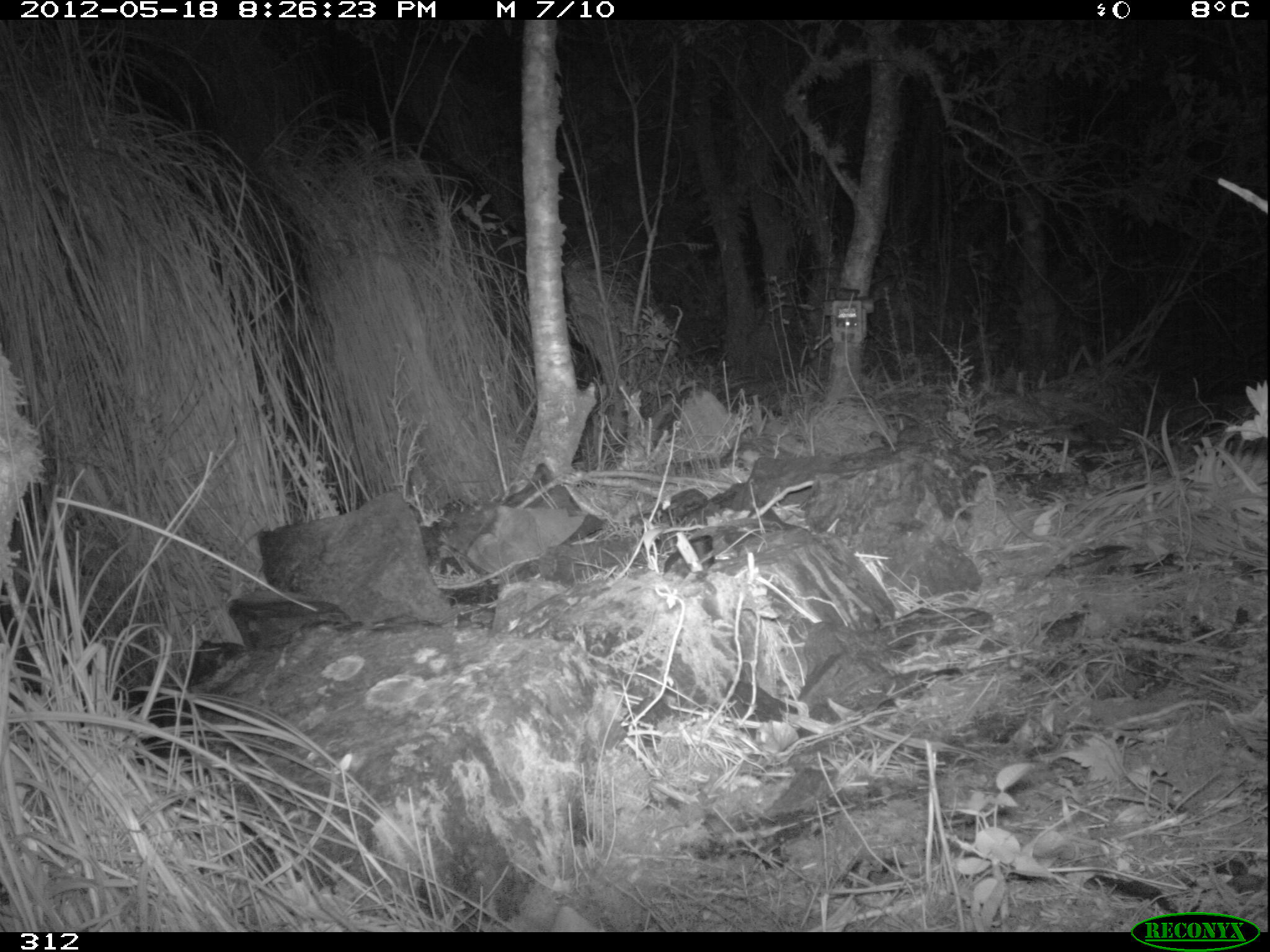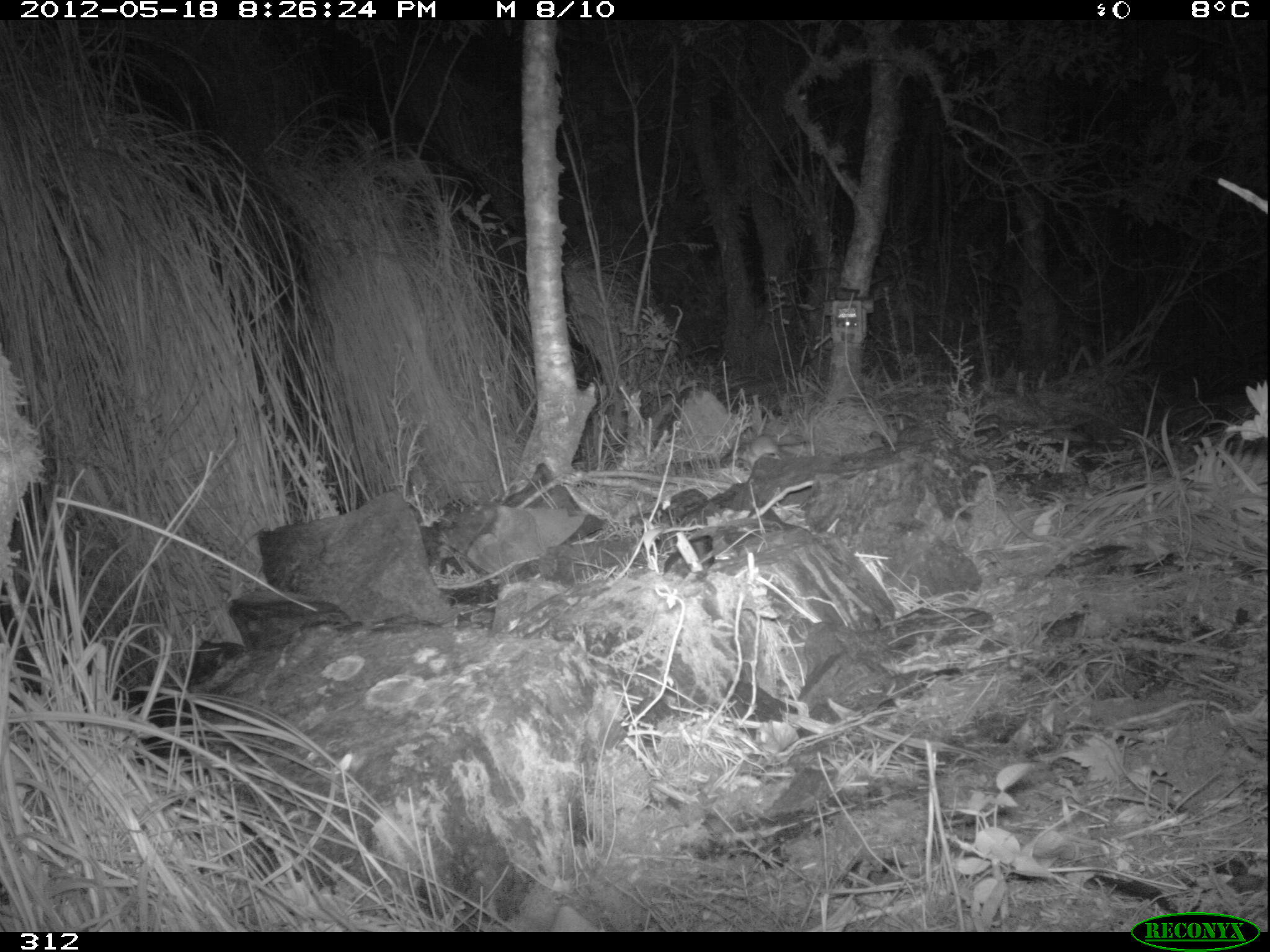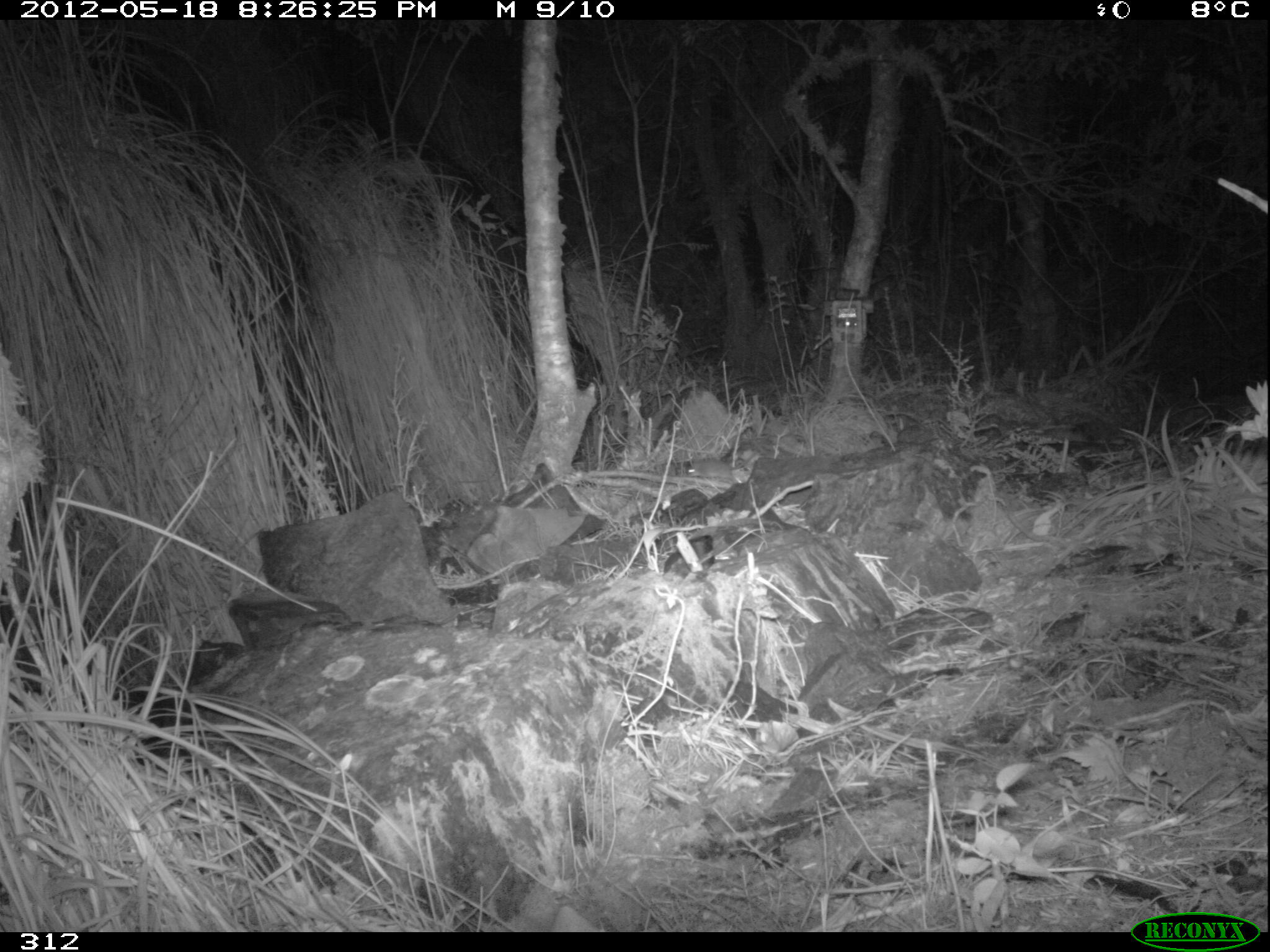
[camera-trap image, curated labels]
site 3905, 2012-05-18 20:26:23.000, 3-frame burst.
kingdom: Animalia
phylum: Chordata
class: Mammalia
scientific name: Marsupialia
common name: marsupials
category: unknown marsupial